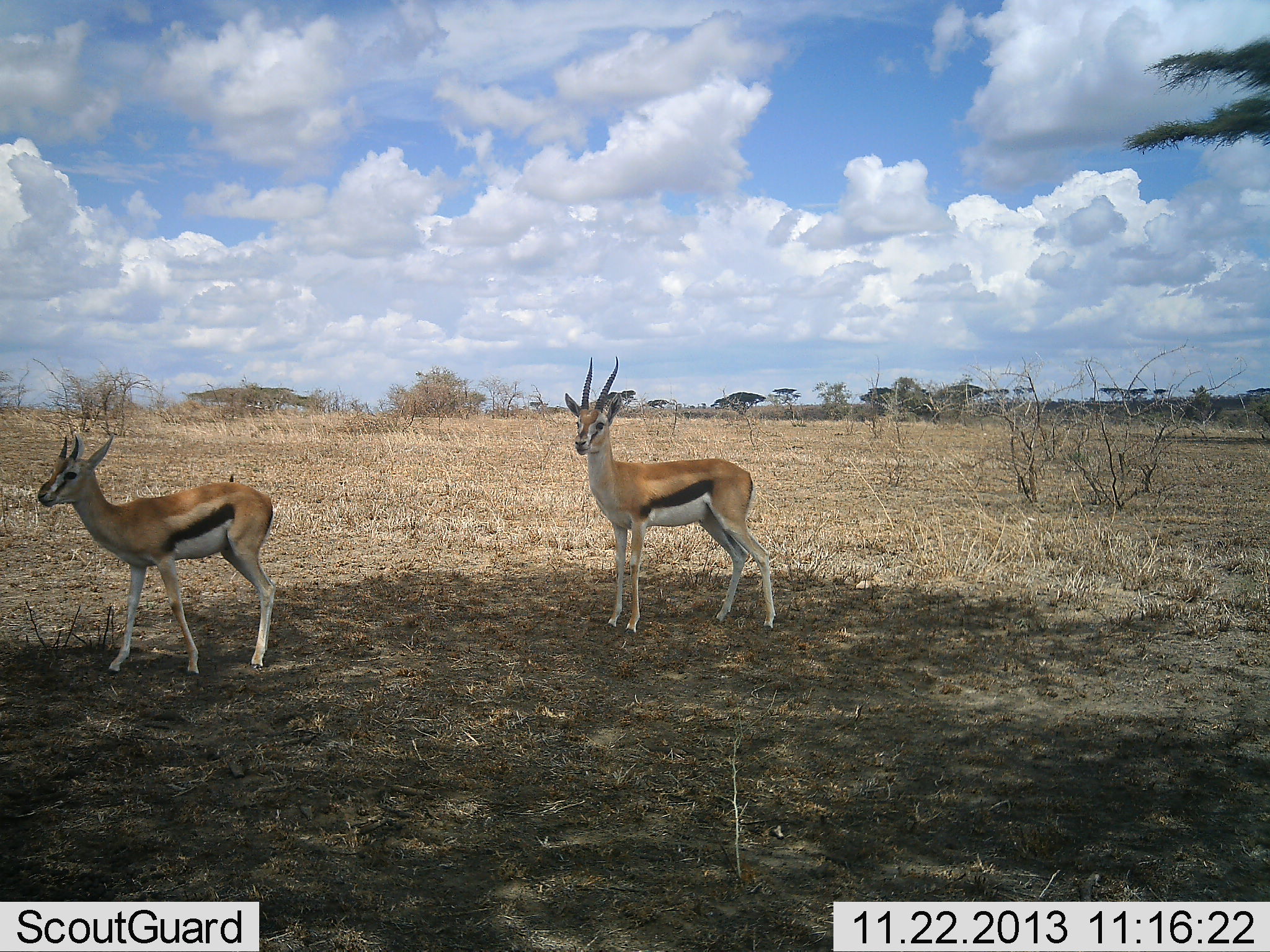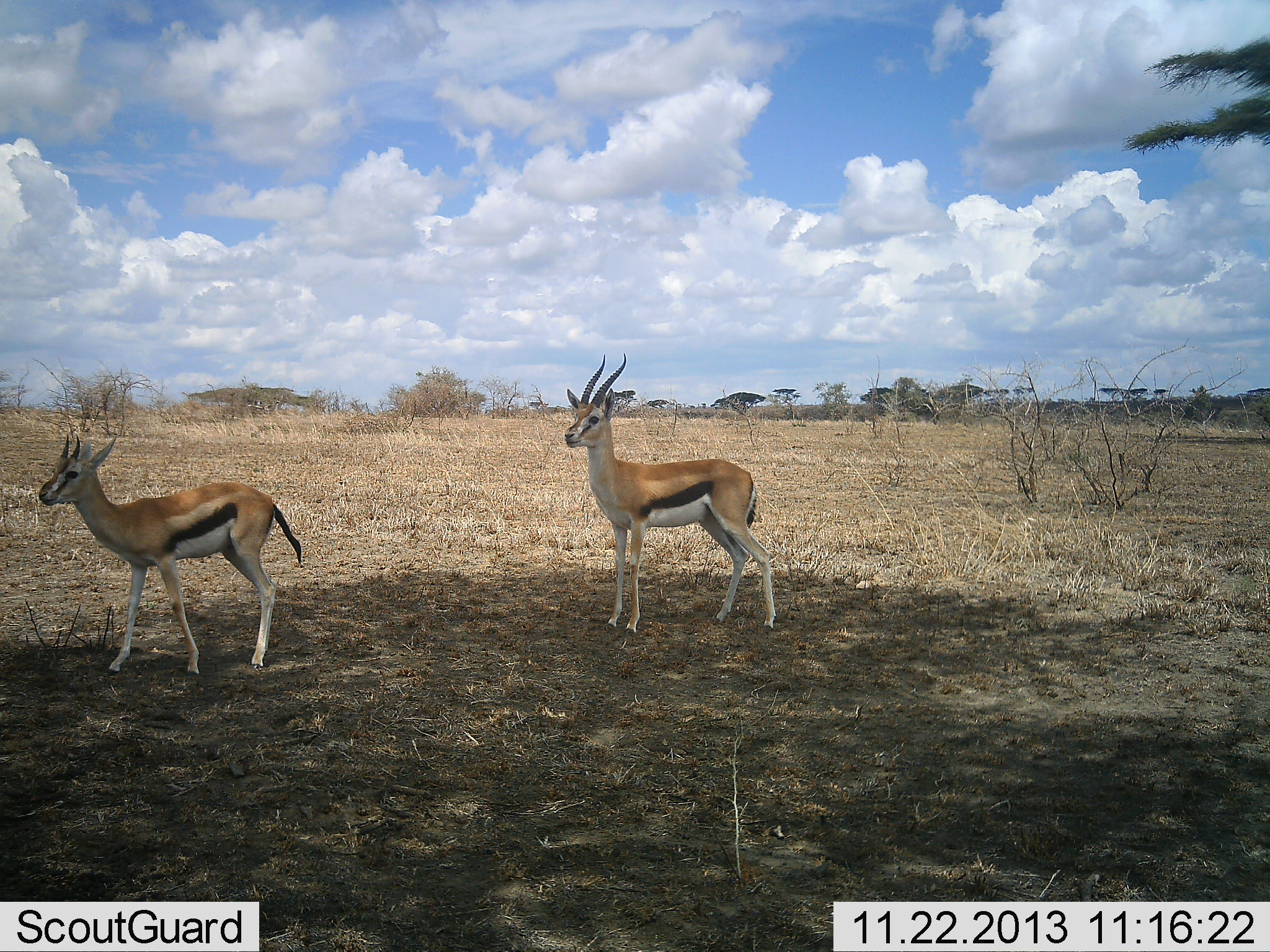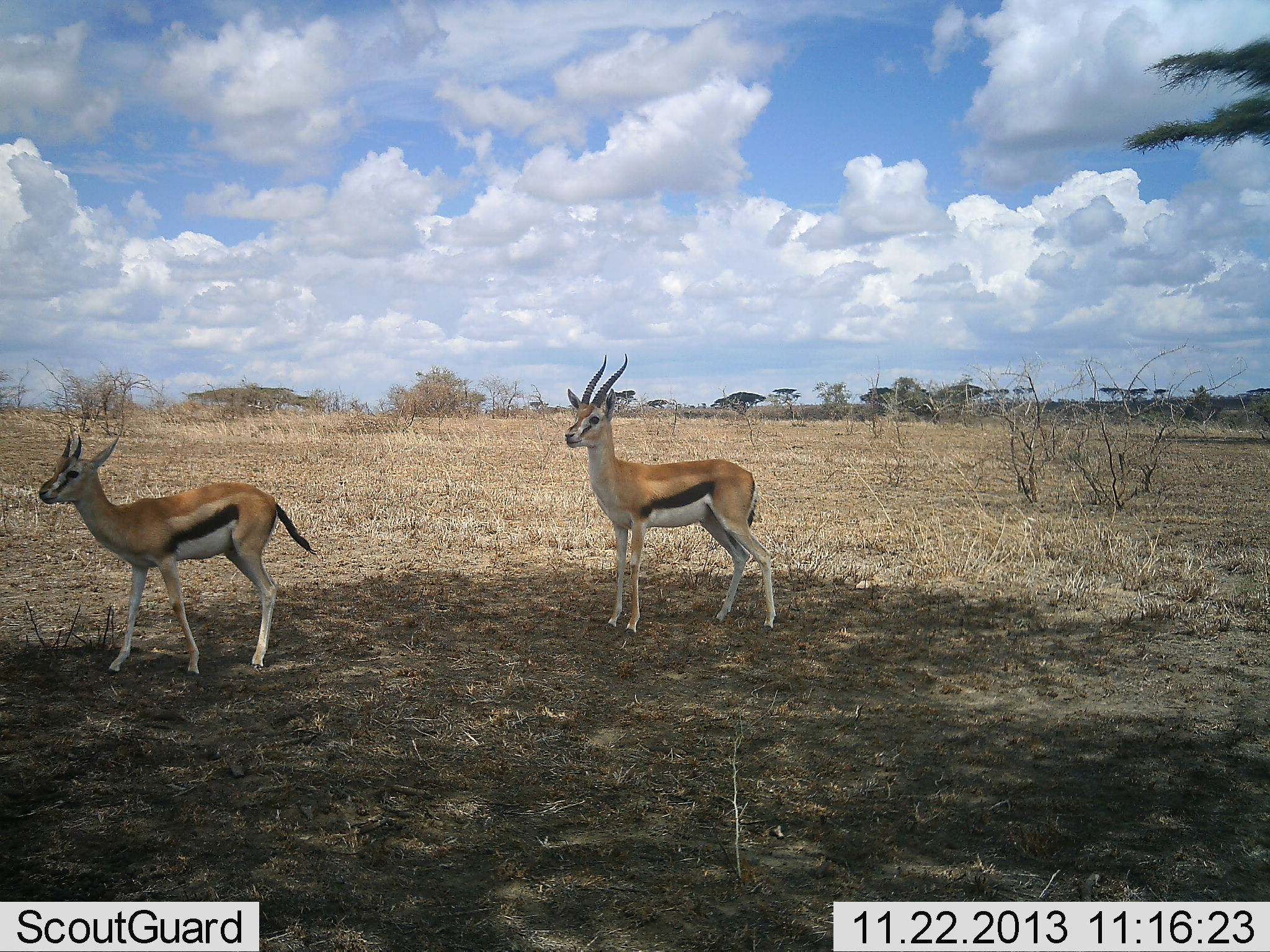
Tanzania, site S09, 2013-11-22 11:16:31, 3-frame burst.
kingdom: Animalia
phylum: Chordata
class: Mammalia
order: Artiodactyla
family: Bovidae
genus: Eudorcas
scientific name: Eudorcas thomsonii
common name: thomson's gazelle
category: gazellethomsons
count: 2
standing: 100%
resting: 0%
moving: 0%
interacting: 0%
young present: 0%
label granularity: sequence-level